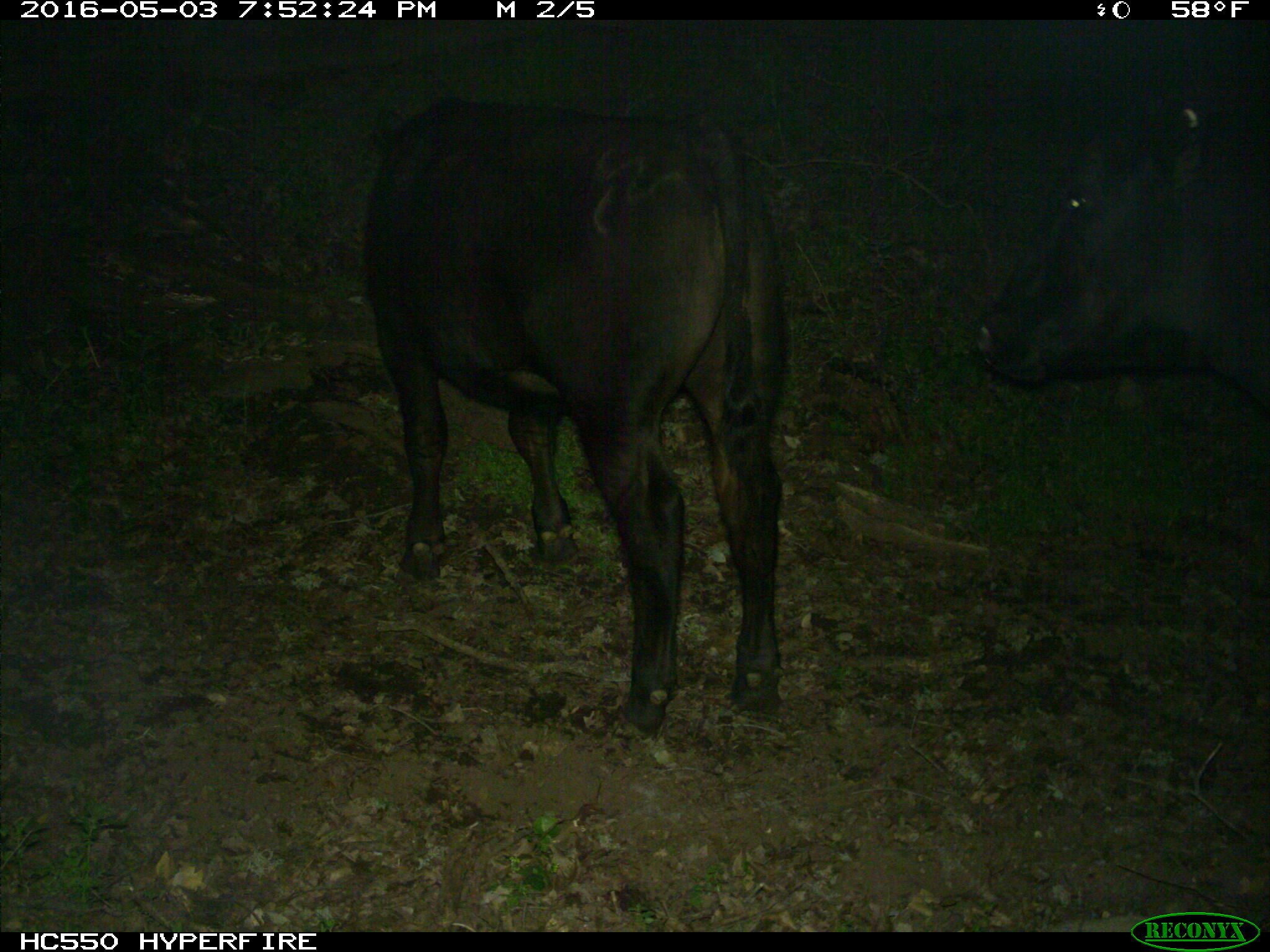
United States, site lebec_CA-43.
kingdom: Animalia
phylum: Chordata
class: Mammalia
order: Artiodactyla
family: Bovidae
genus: Bos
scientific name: Bos taurus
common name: domestic cow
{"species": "Bos taurus (domestic cow)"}